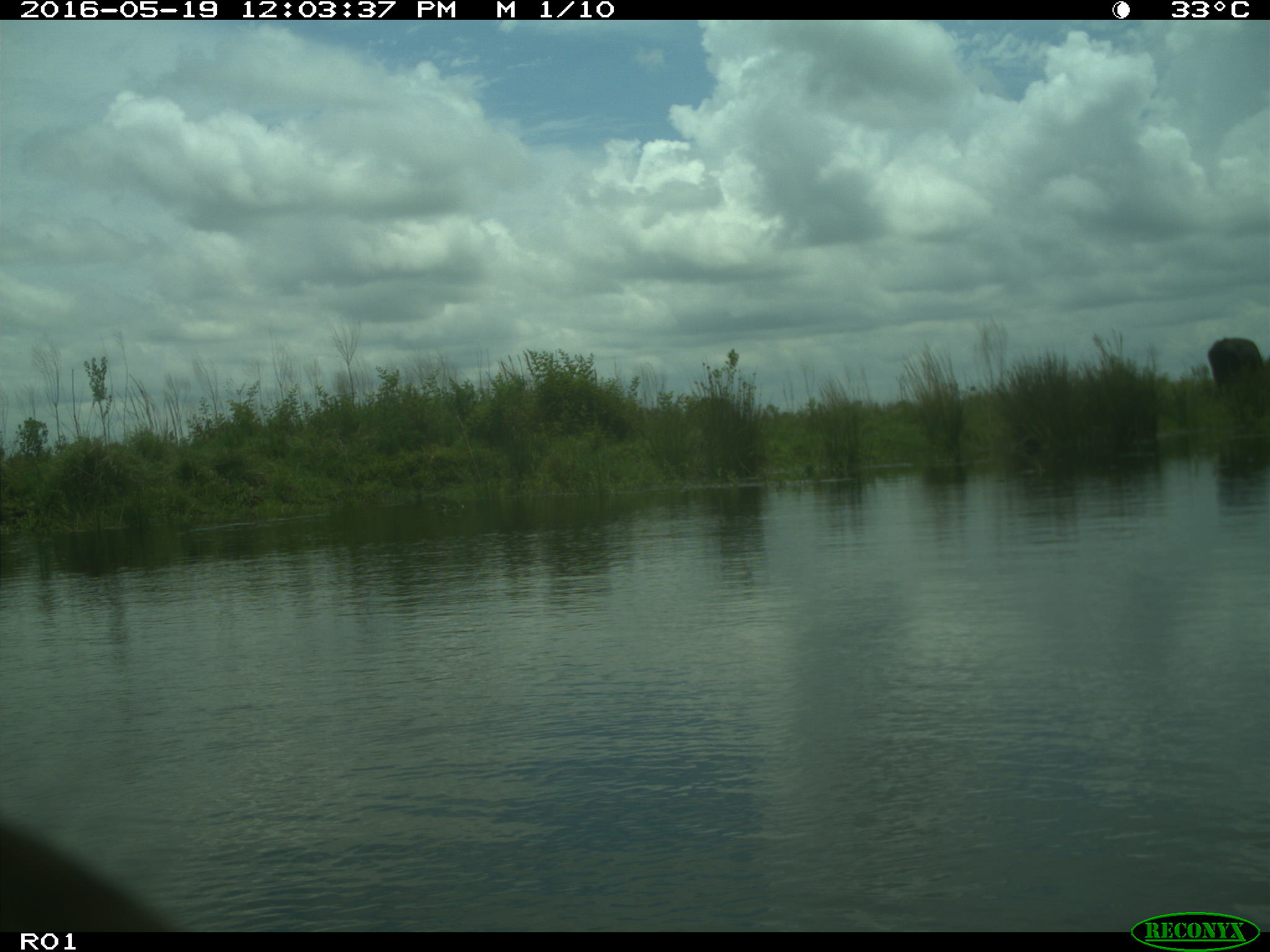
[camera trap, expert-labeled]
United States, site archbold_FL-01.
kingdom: Animalia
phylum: Chordata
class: Mammalia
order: Artiodactyla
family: Bovidae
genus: Bos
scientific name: Bos taurus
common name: domestic cow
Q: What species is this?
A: Bos taurus (domestic cow).